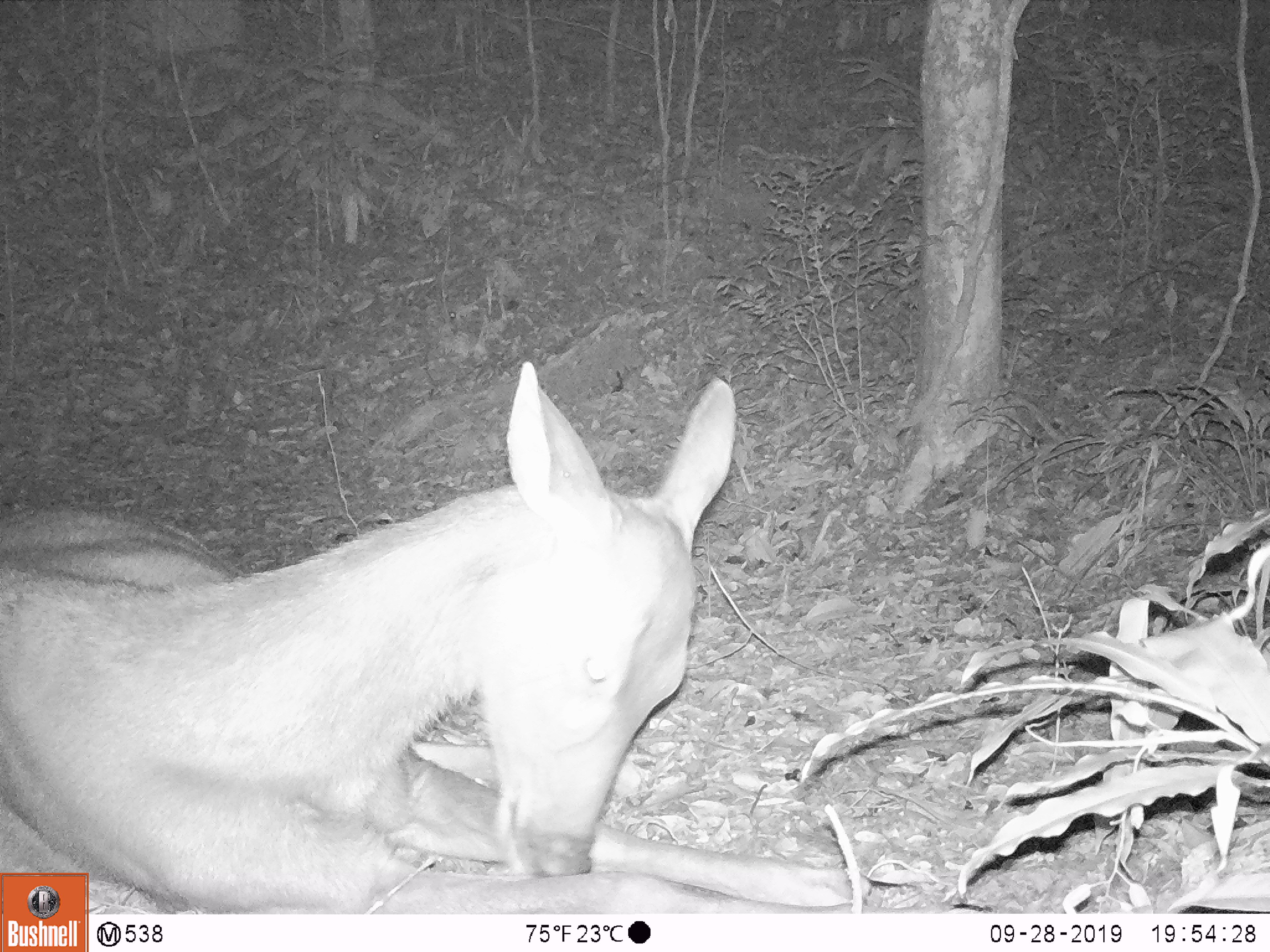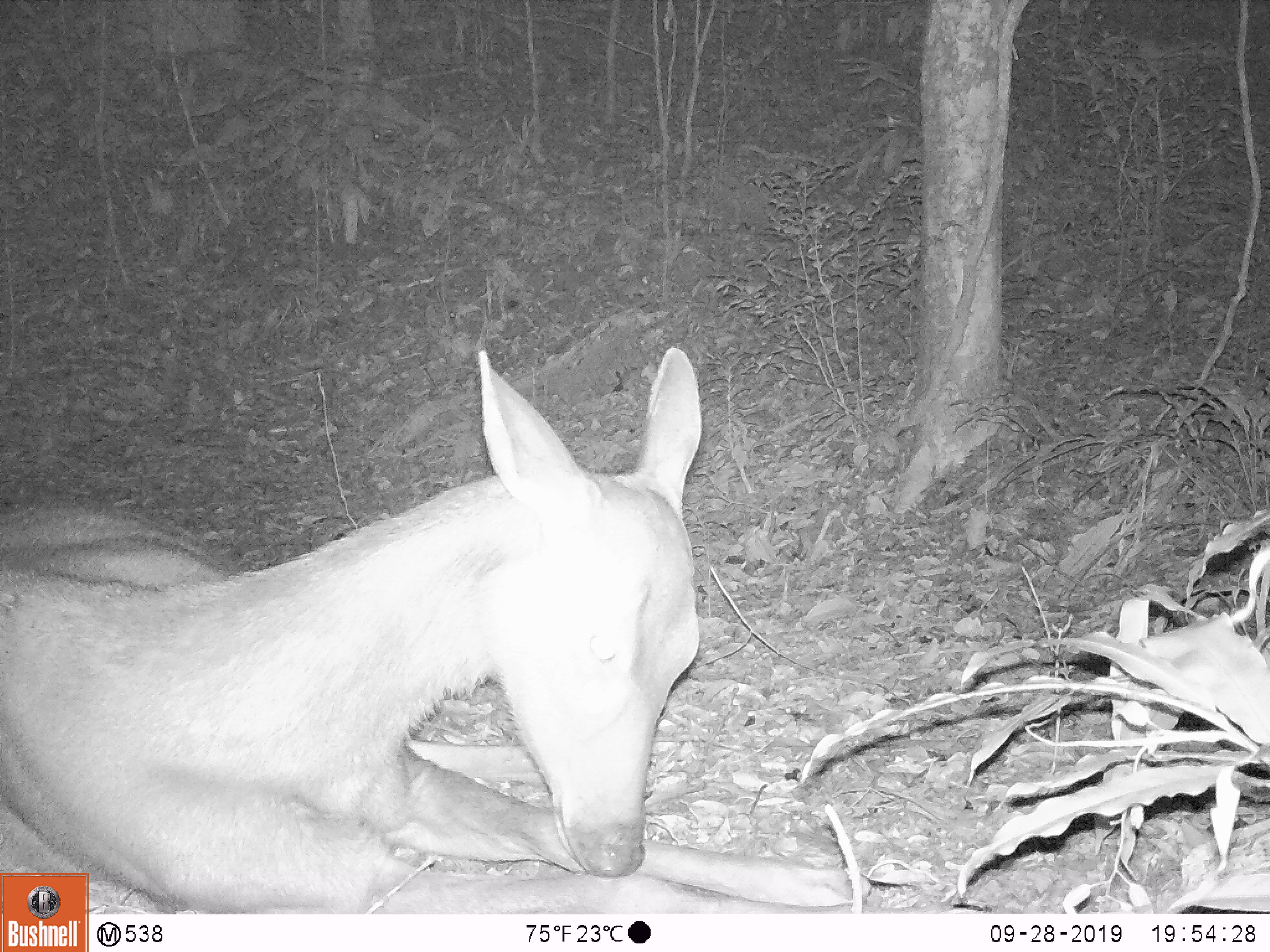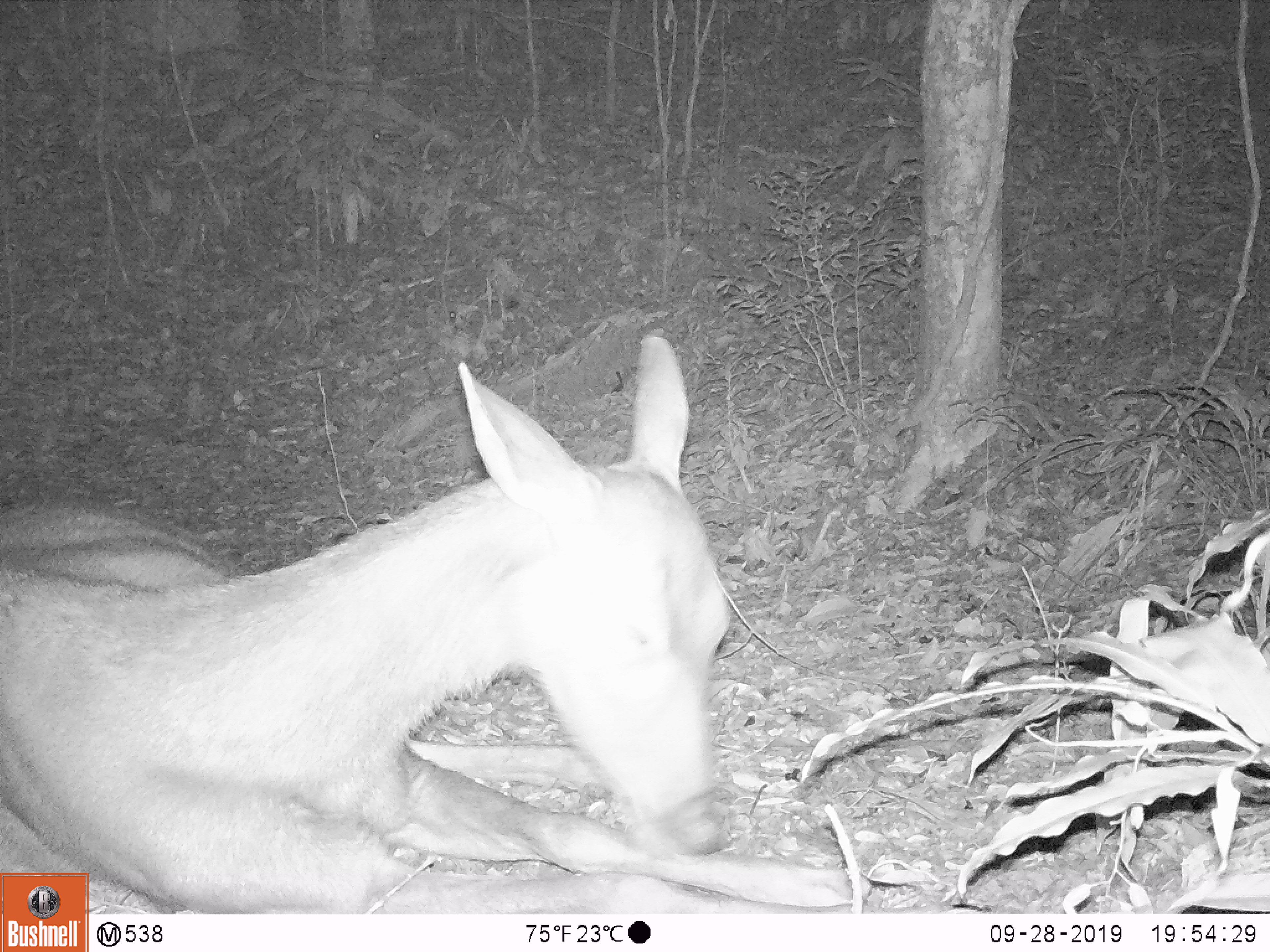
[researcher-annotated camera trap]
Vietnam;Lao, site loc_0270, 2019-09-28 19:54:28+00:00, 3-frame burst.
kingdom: Animalia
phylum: Chordata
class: Mammalia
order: Artiodactyla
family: Cervidae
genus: Rusa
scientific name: Rusa unicolor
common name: sambar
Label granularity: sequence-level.